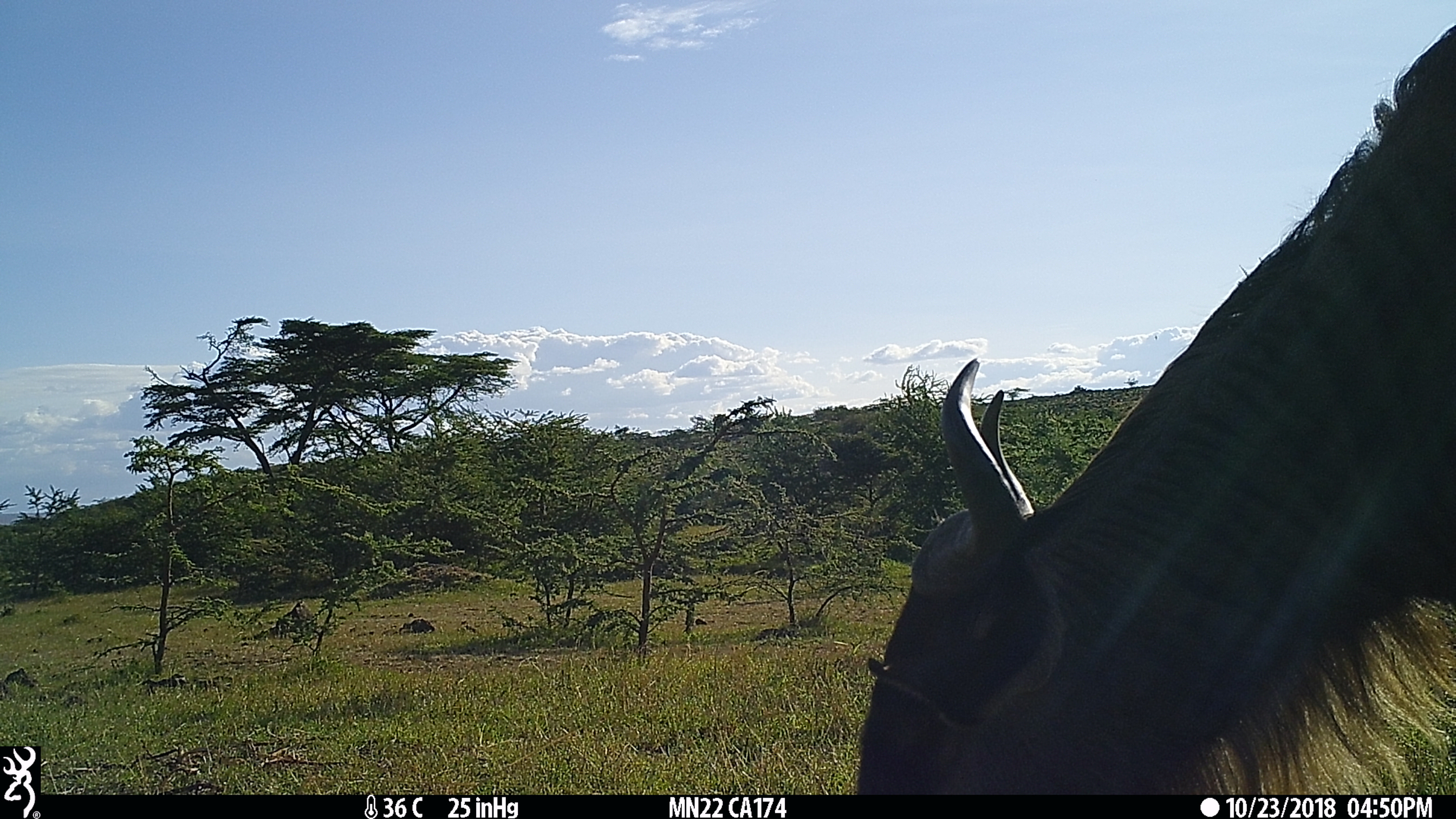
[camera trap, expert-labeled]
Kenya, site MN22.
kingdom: Animalia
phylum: Chordata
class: Mammalia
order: Artiodactyla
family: Bovidae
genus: Connochaetes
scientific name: Connochaetes taurinus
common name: blue wildebeest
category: wildebeest